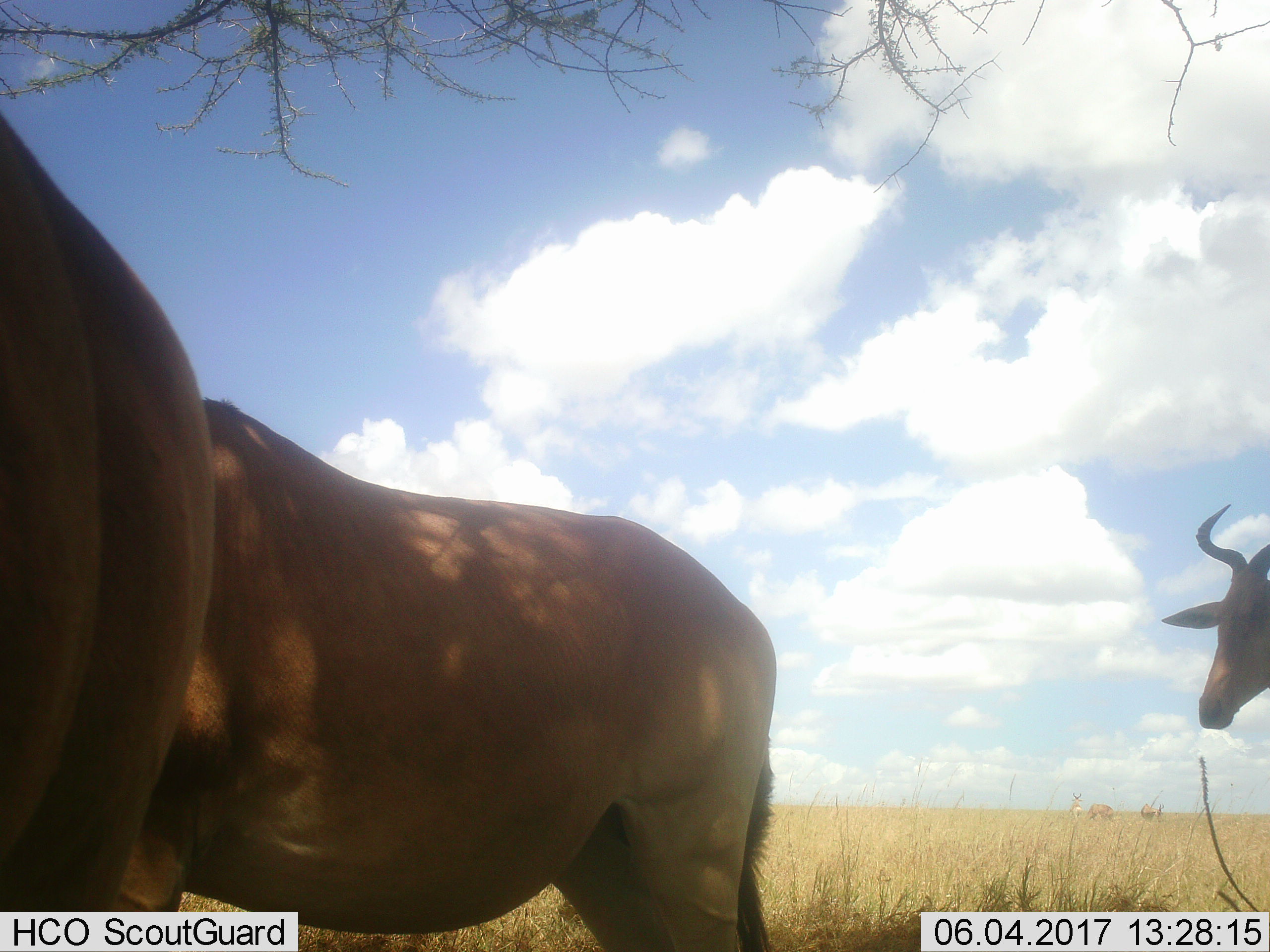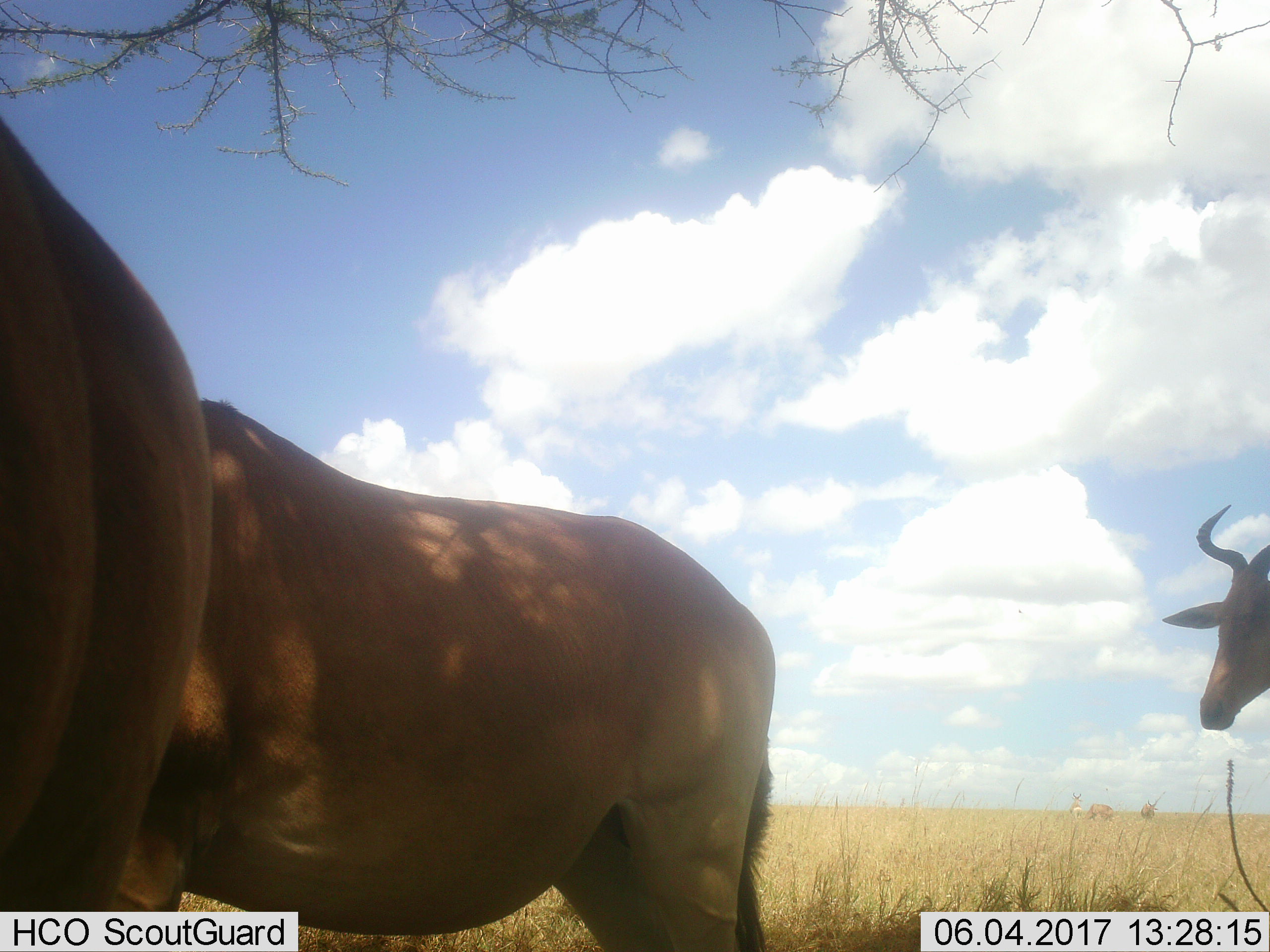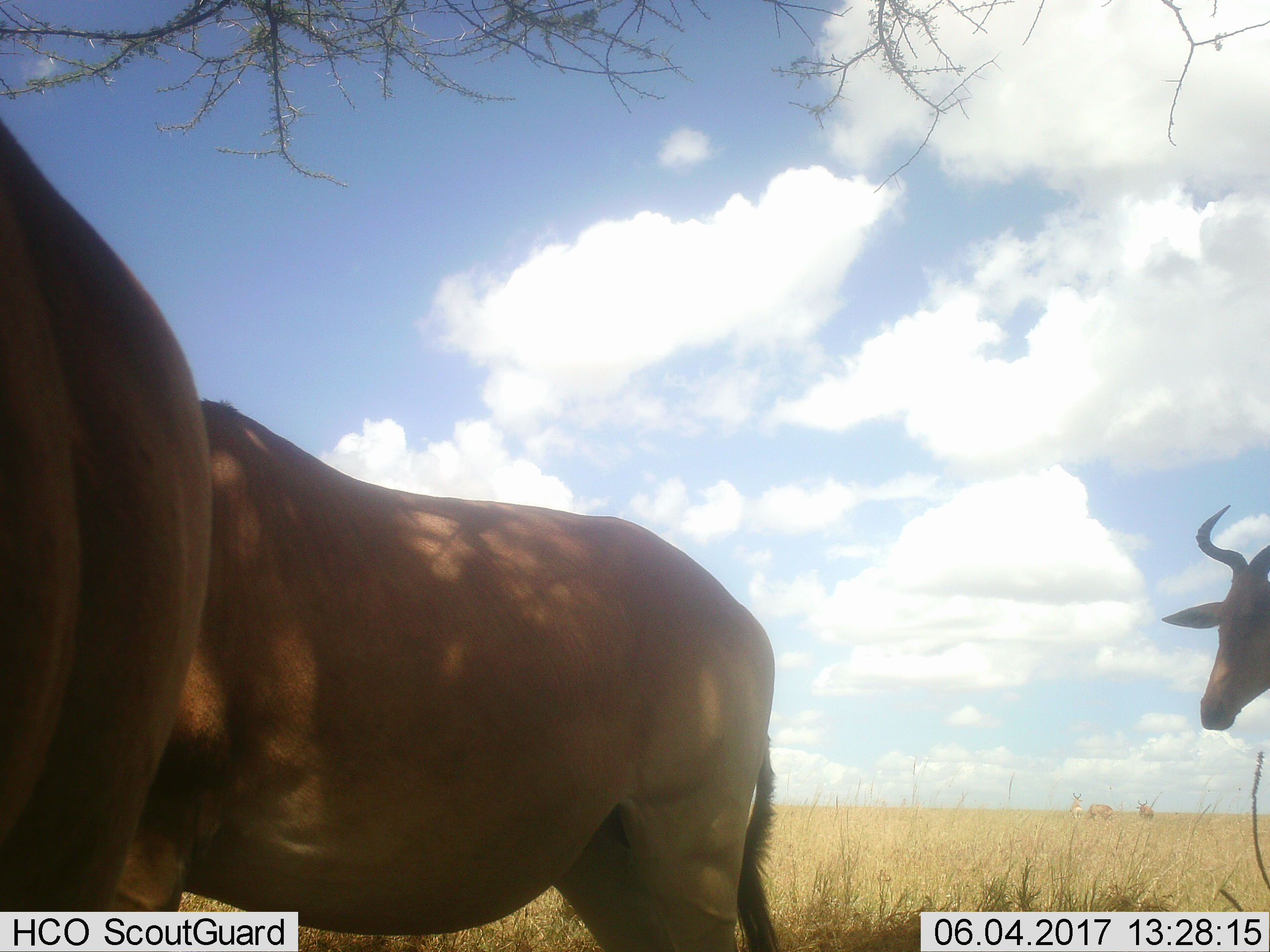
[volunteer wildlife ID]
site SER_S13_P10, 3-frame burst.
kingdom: Animalia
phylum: Chordata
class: Mammalia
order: Artiodactyla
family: Bovidae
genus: Alcelaphus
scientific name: Alcelaphus buselaphus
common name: hartebeest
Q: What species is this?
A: Hartebeest (Alcelaphus buselaphus).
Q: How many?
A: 3.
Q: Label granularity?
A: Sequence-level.